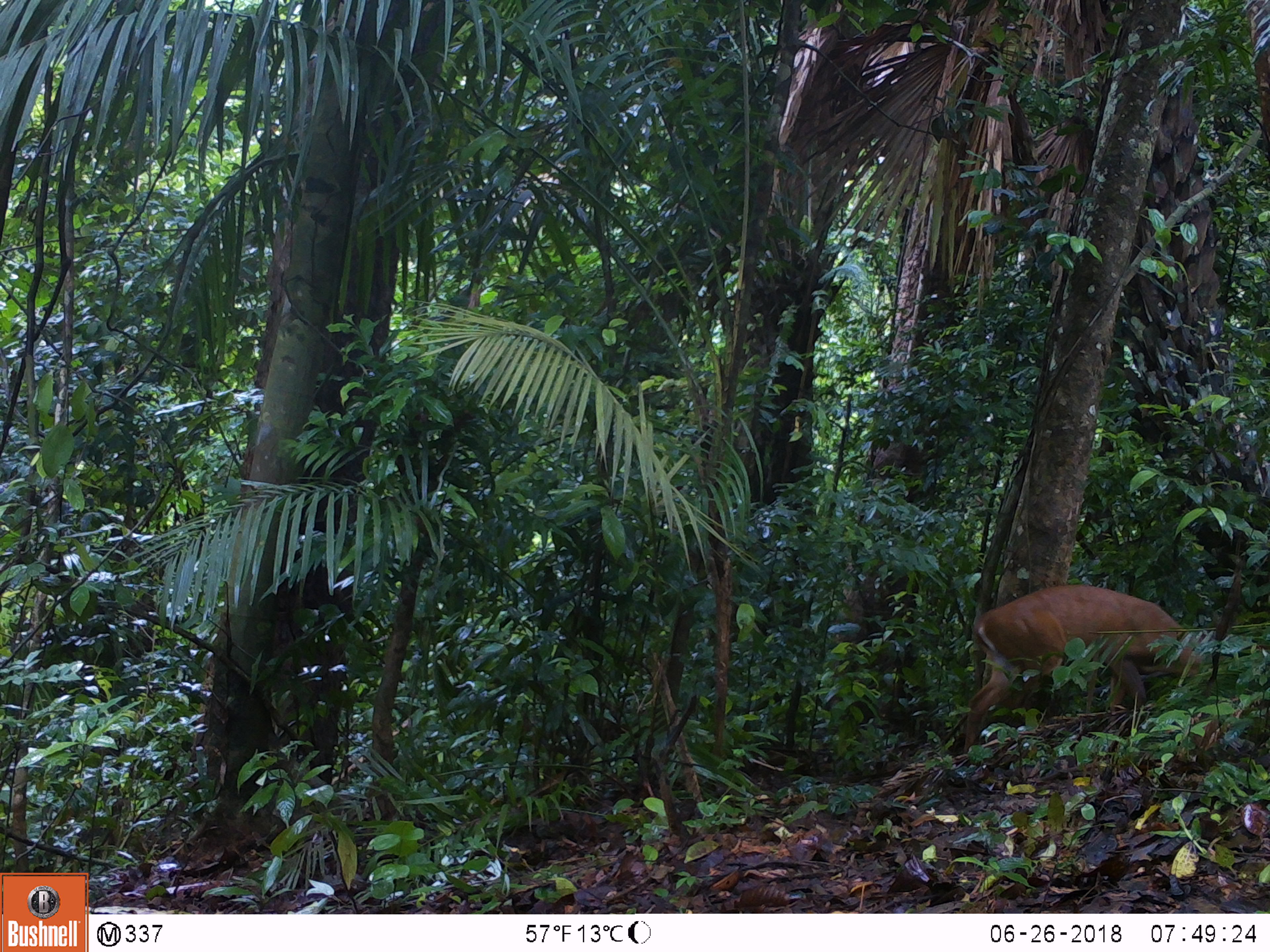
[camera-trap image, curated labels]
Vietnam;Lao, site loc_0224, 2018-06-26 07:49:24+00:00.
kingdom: Animalia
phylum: Chordata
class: Mammalia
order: Artiodactyla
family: Cervidae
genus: Muntiacus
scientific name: Muntiacus vuquangensis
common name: large-antlered muntjac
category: large antlered muntjac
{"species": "large antlered muntjac (large-antlered muntjac) (Muntiacus vuquangensis)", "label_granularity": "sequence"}